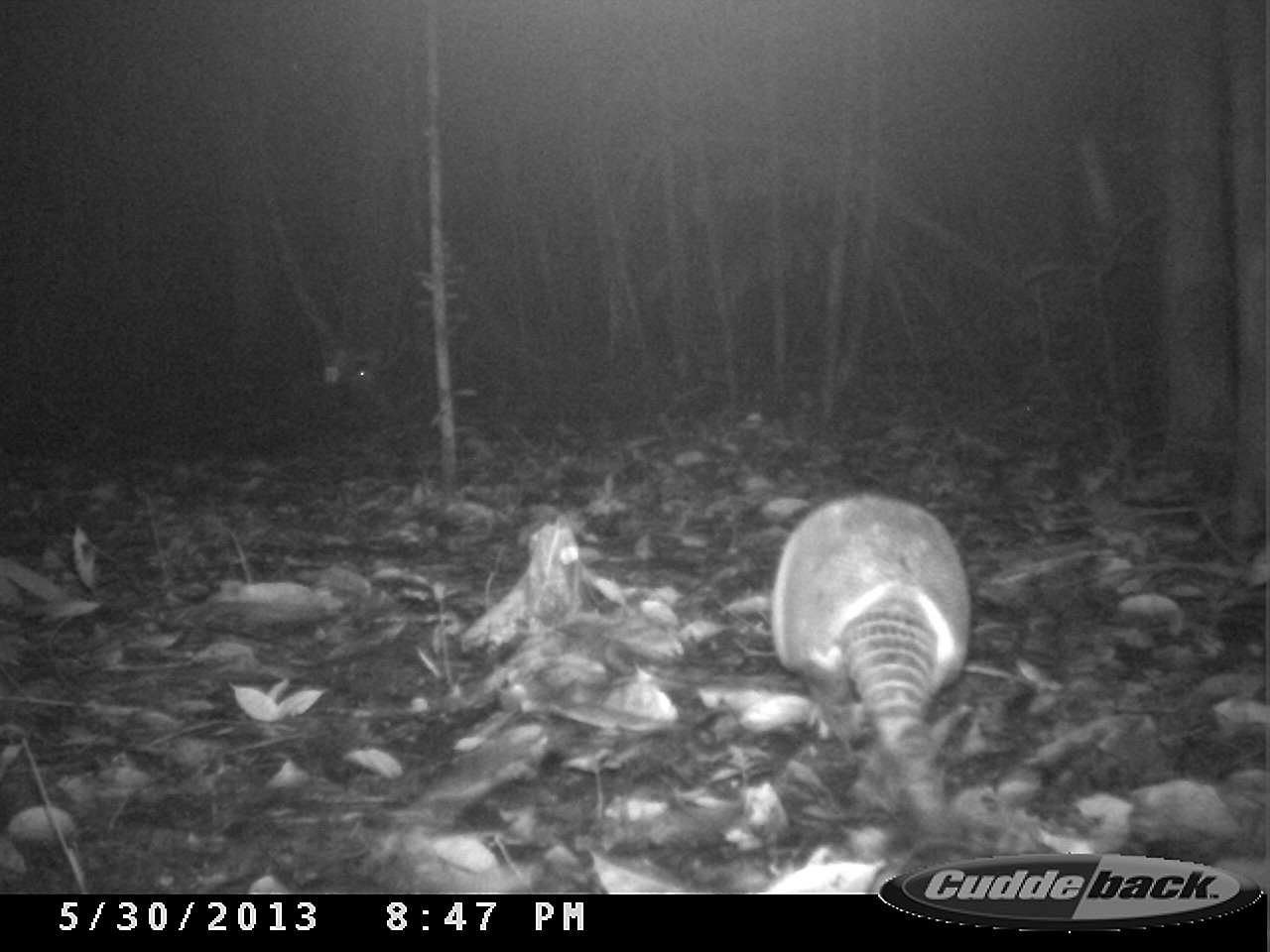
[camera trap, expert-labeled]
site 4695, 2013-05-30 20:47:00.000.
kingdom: Animalia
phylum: Chordata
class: Mammalia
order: Cingulata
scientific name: Cingulata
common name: armadillo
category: unknown armadillo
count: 1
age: adult